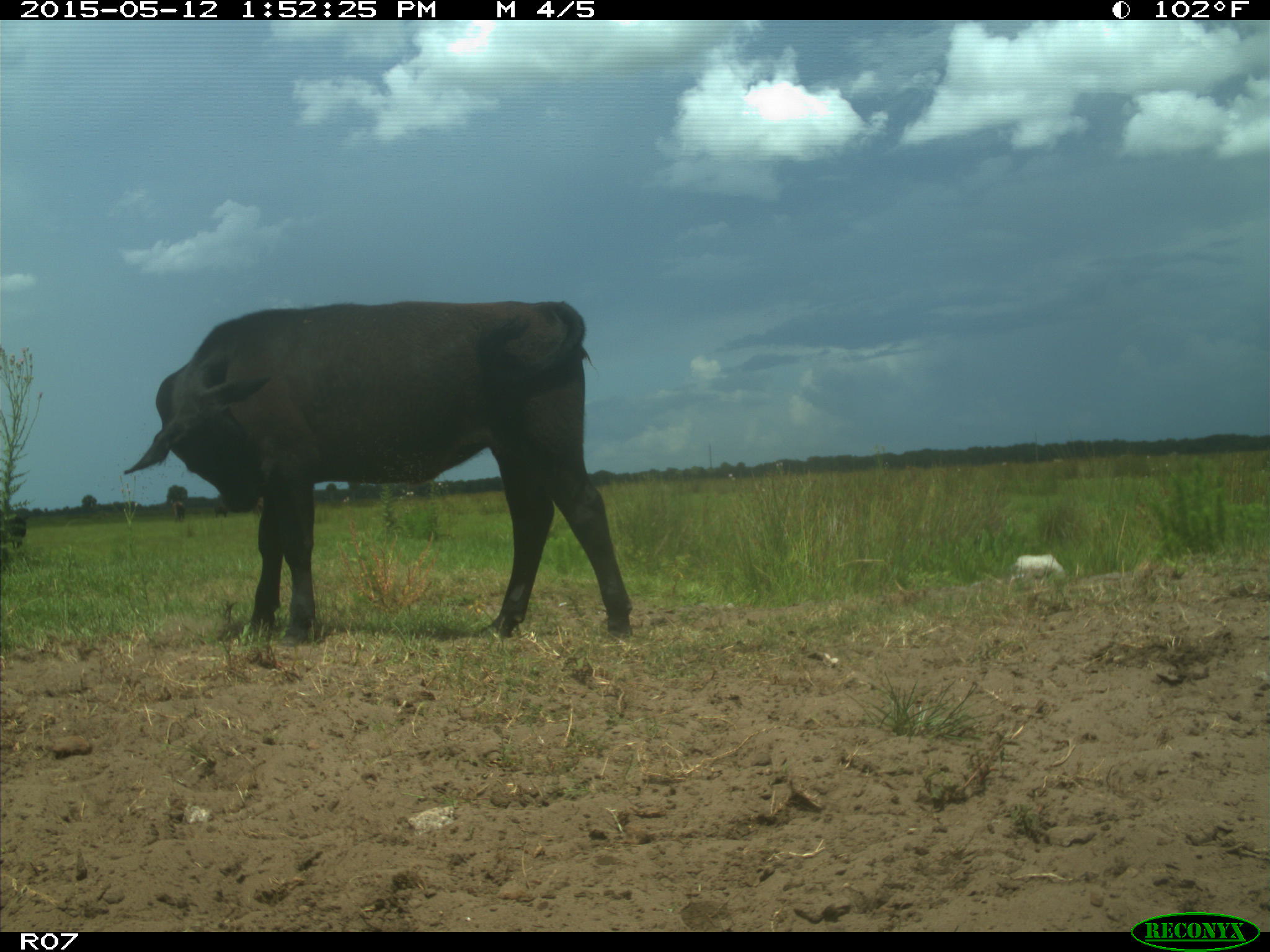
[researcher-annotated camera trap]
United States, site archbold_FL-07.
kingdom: Animalia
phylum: Chordata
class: Mammalia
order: Artiodactyla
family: Bovidae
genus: Bos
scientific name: Bos taurus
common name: domestic cow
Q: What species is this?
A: Bos taurus (domestic cow).